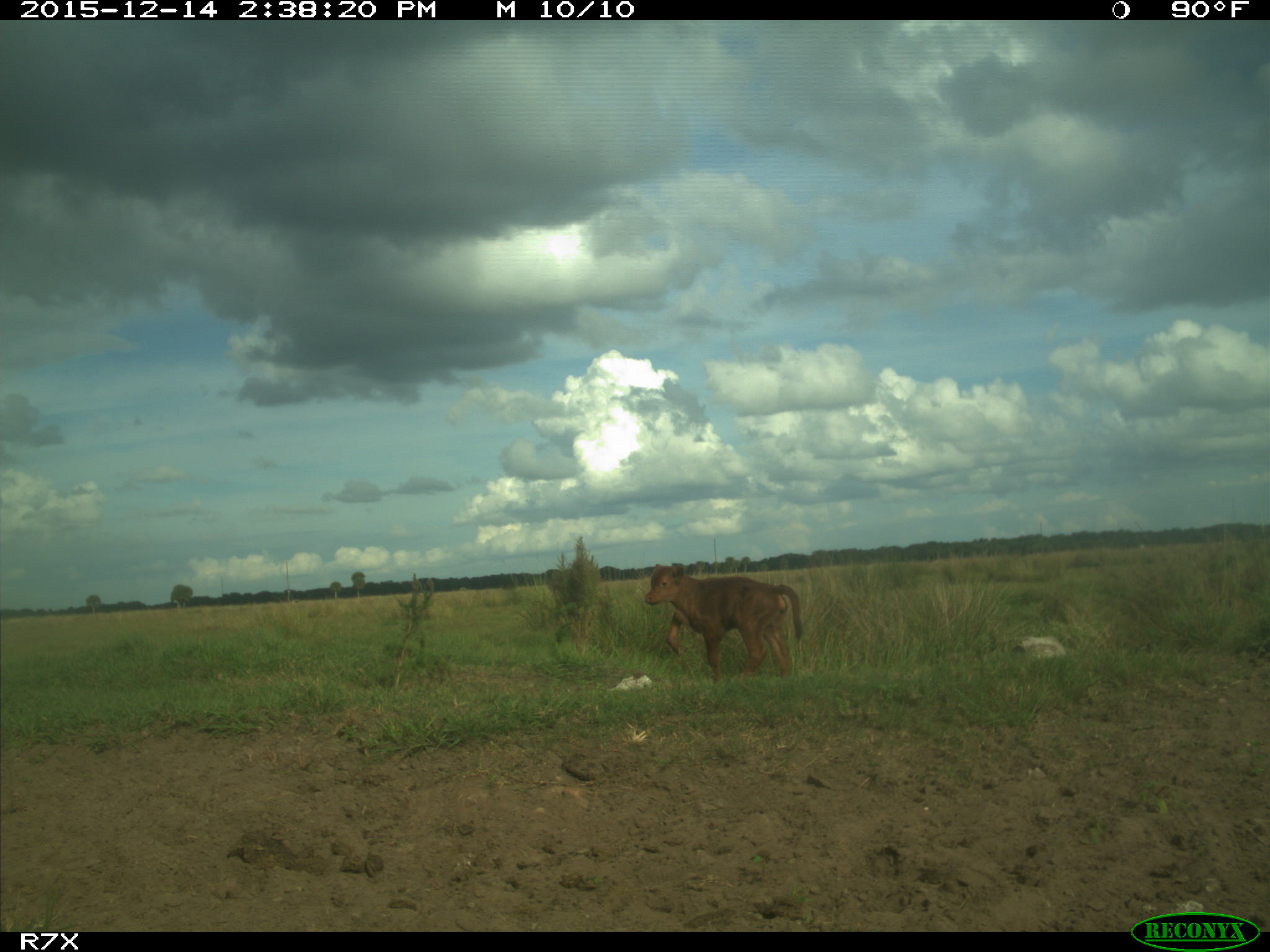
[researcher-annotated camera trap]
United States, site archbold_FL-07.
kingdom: Animalia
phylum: Chordata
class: Mammalia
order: Artiodactyla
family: Bovidae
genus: Bos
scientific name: Bos taurus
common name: domestic cow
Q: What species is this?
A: Bos taurus (domestic cow).